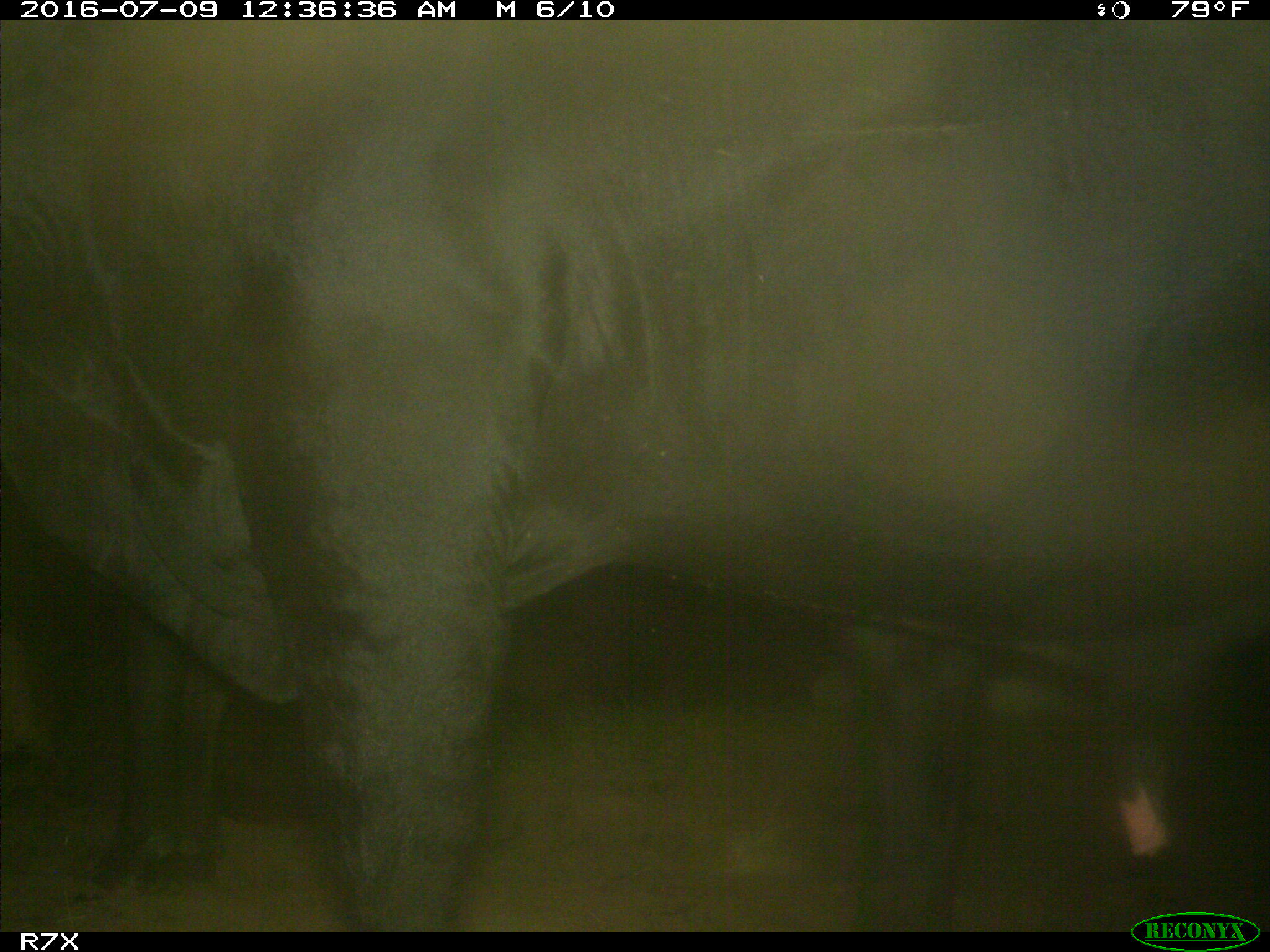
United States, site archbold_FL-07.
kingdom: Animalia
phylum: Chordata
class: Mammalia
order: Artiodactyla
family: Bovidae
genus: Bos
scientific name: Bos taurus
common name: domestic cow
Bos taurus (domestic cow).